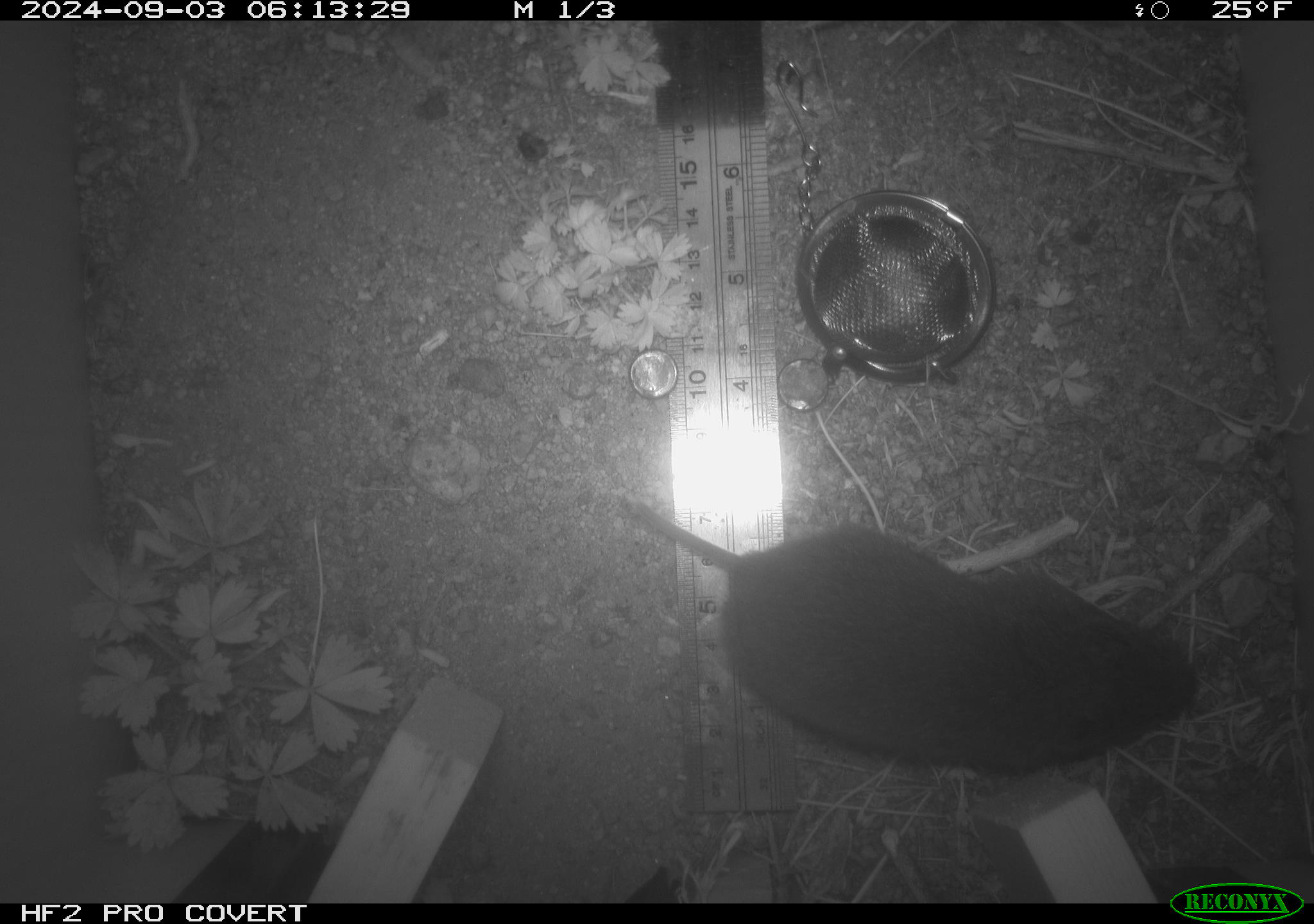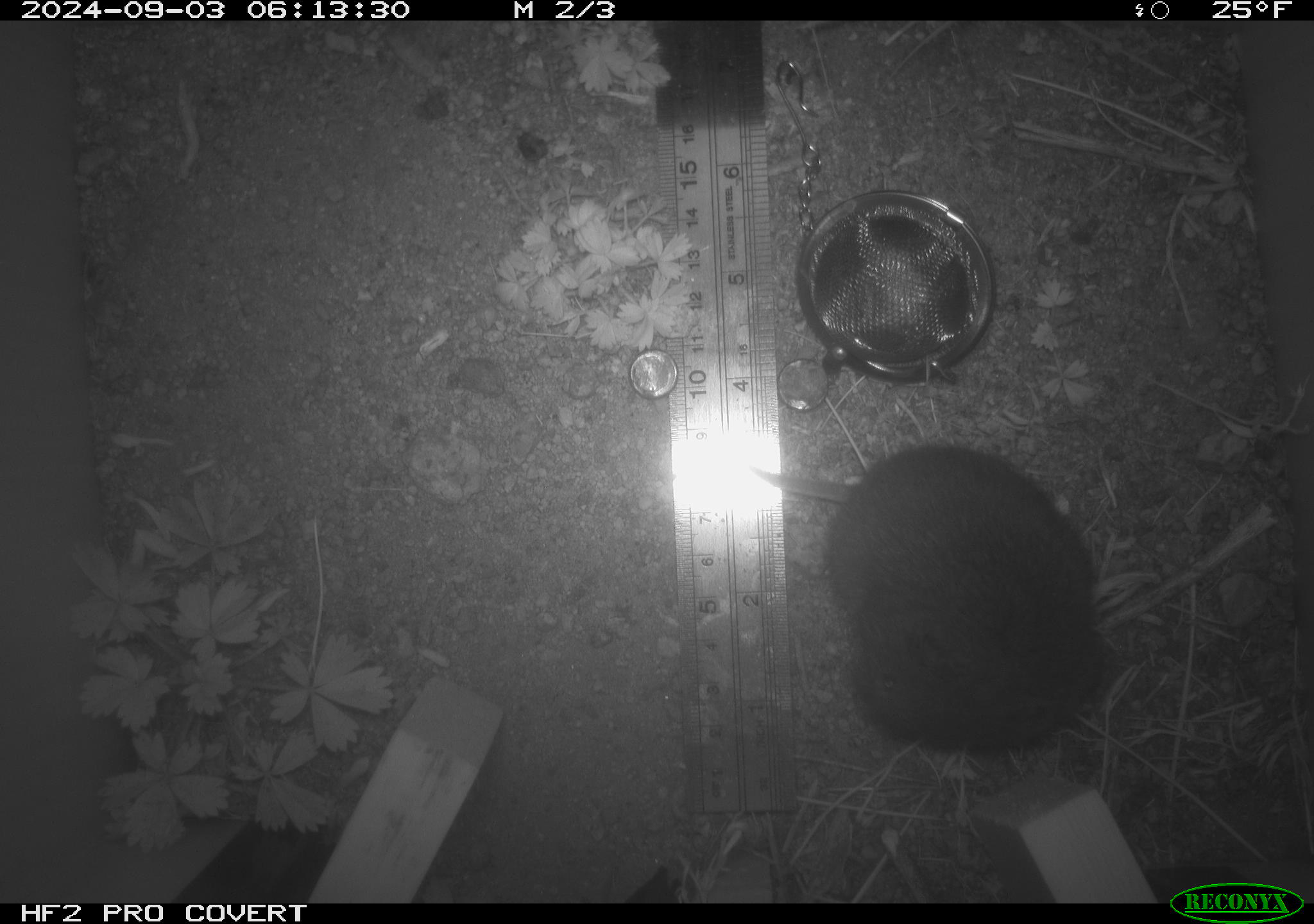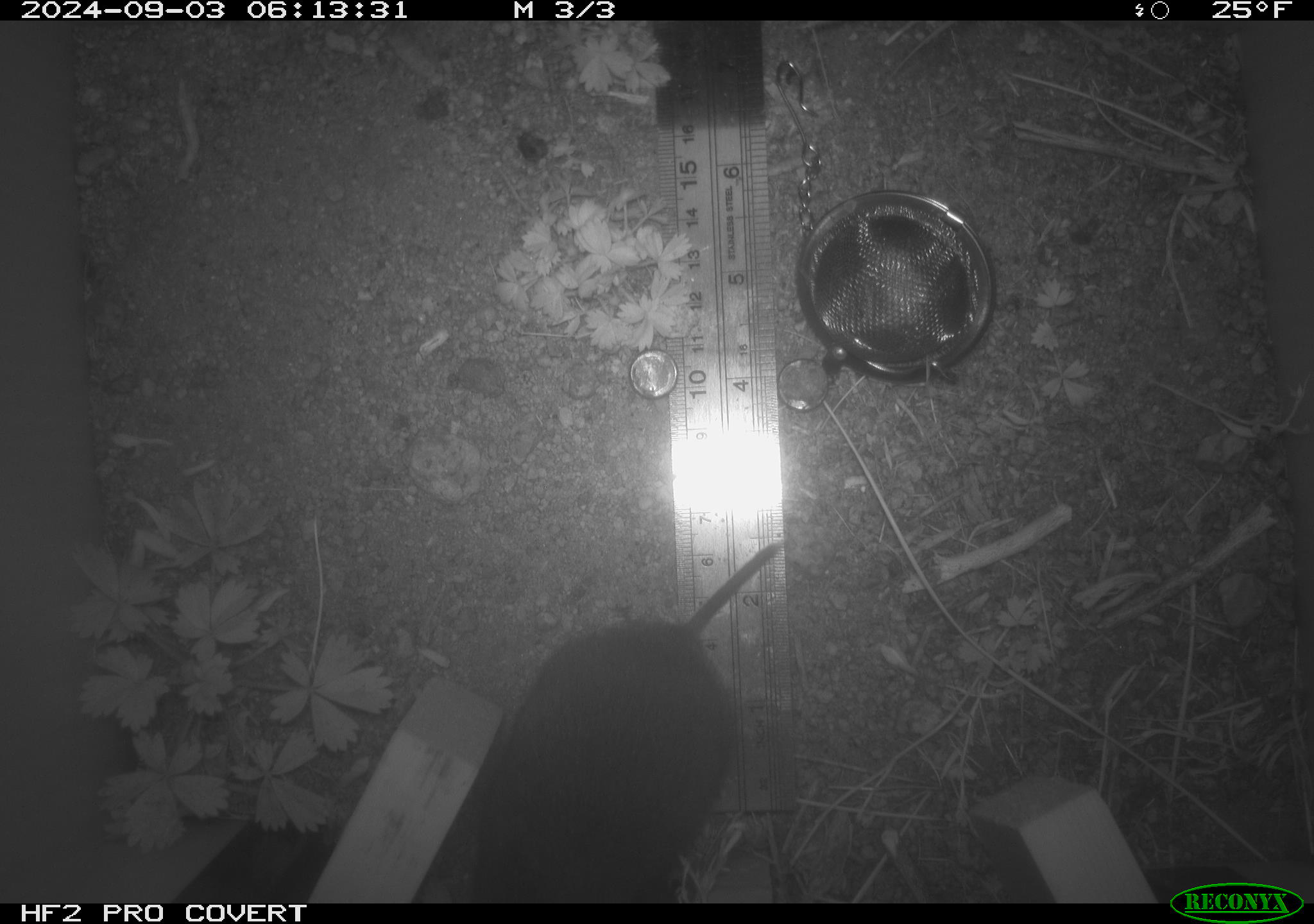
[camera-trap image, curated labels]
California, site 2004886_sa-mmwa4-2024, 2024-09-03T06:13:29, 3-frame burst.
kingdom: Animalia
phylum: Chordata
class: Mammalia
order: Rodentia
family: Cricetidae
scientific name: Arvicolinae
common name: voles, lemmings, and muskrats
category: arvicolinae subfamily